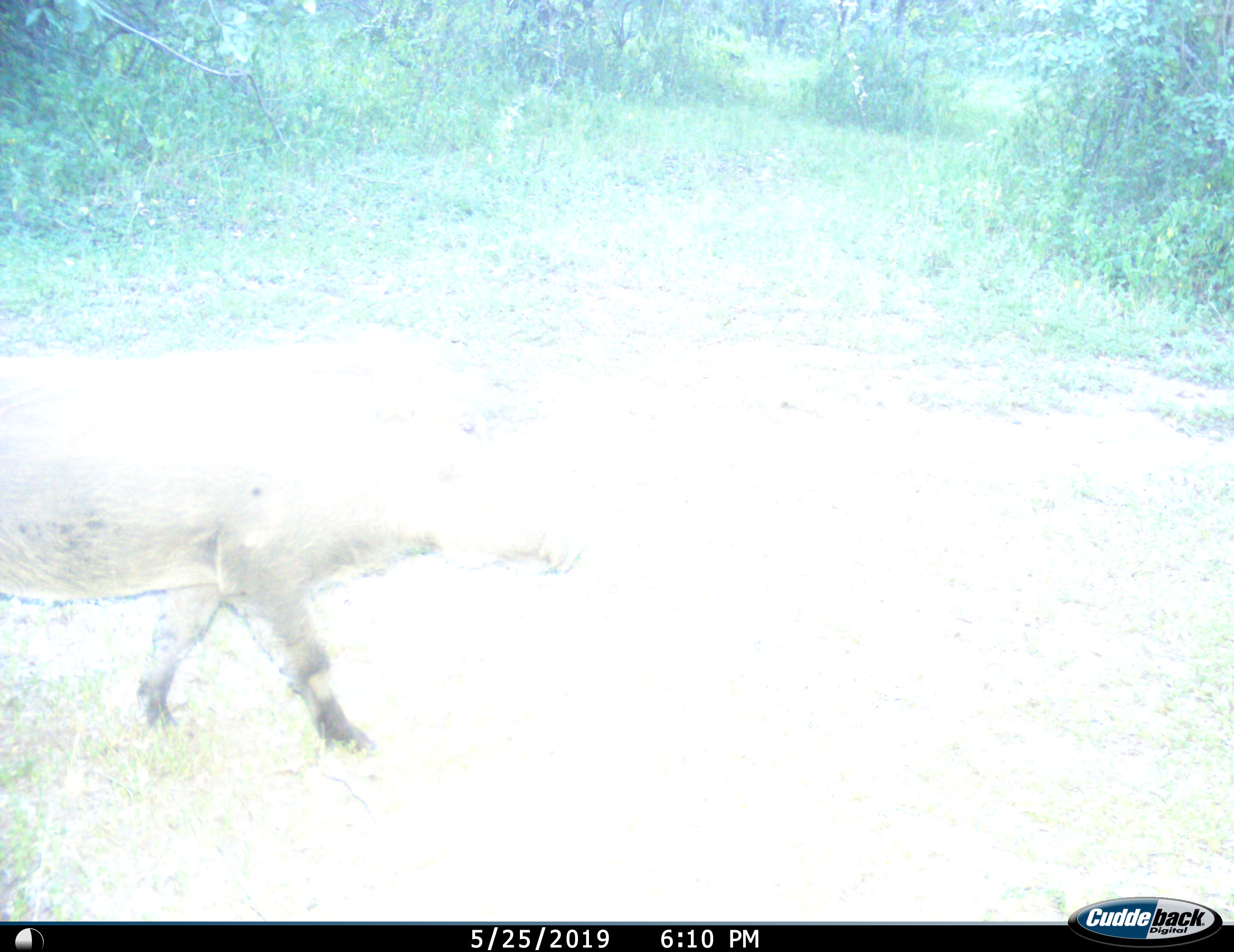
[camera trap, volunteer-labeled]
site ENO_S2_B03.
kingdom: Animalia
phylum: Chordata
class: Mammalia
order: Artiodactyla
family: Suidae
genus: Phacochoerus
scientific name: Phacochoerus africanus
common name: warthog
Warthog (Phacochoerus africanus), count 1. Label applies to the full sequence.